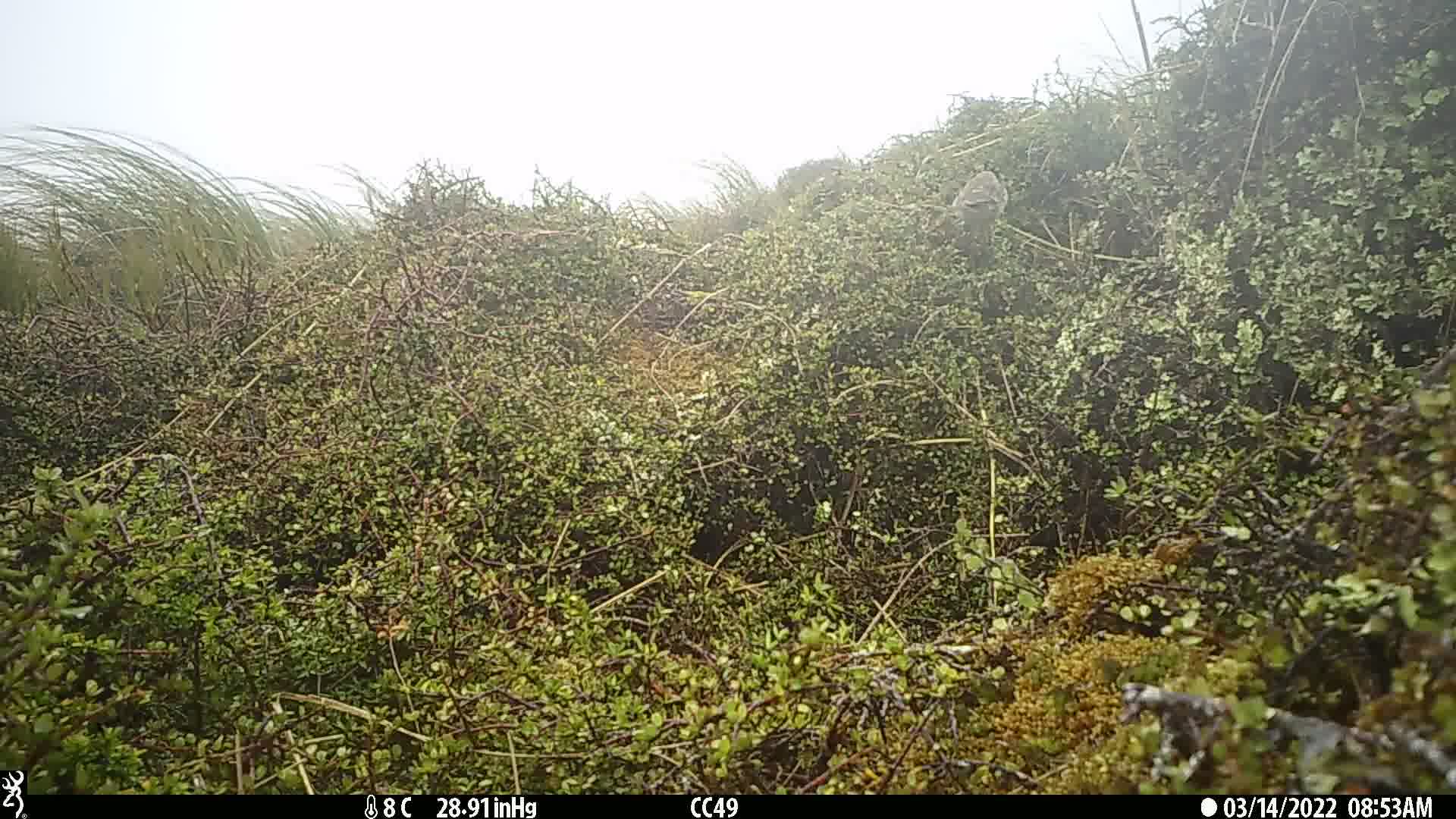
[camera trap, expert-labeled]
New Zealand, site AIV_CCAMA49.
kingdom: Animalia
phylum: Chordata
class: Aves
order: Passeriformes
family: Motacillidae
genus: Anthus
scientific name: Anthus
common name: pipit